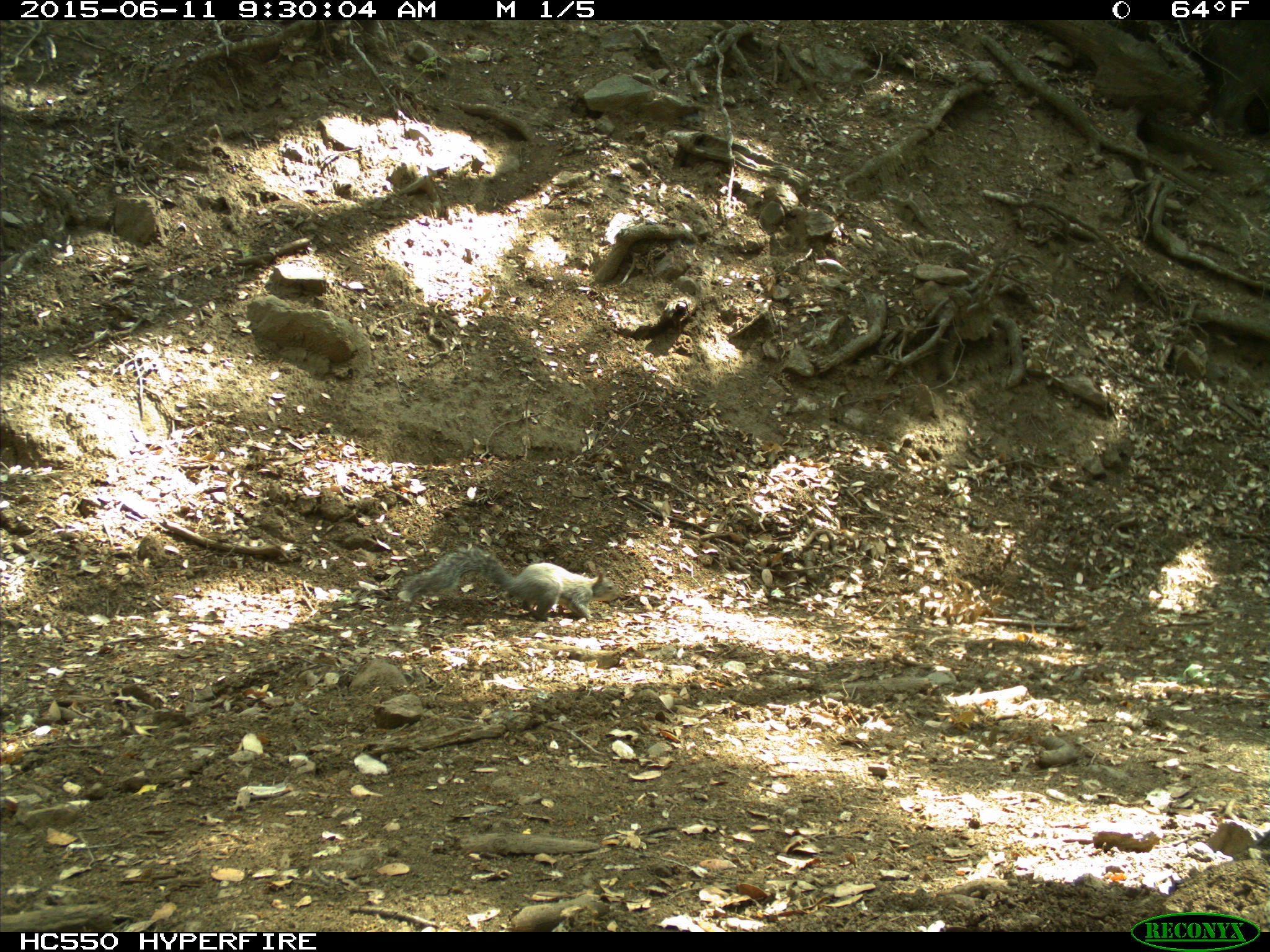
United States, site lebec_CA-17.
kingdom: Animalia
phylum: Chordata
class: Mammalia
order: Rodentia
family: Sciuridae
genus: Sciurus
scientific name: Sciurus carolinensis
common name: eastern gray squirrel